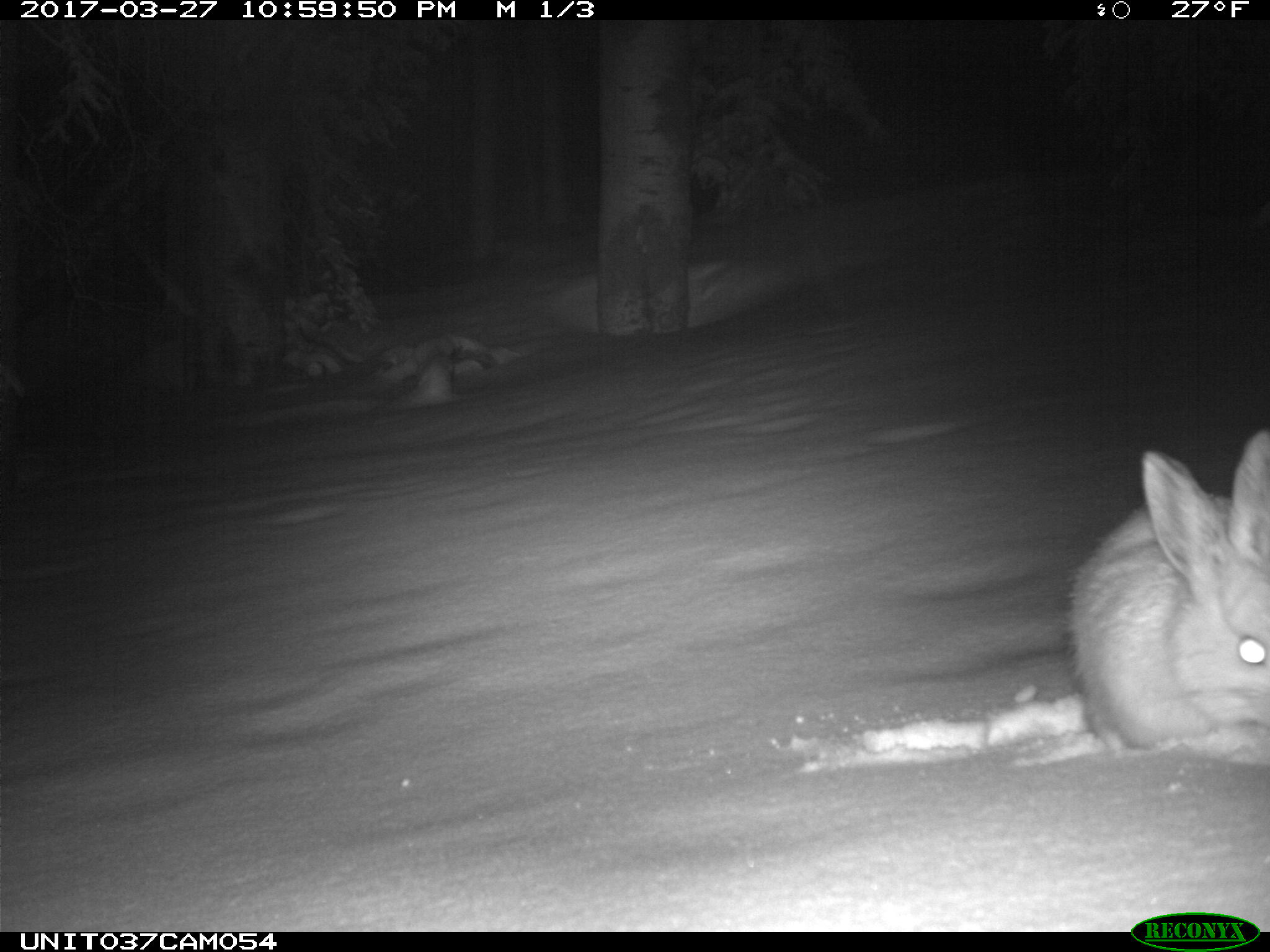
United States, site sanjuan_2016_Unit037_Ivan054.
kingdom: Animalia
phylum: Chordata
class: Mammalia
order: Lagomorpha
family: Leporidae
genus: Lepus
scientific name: Lepus americanus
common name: snowshoe hare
Lepus americanus (snowshoe hare).